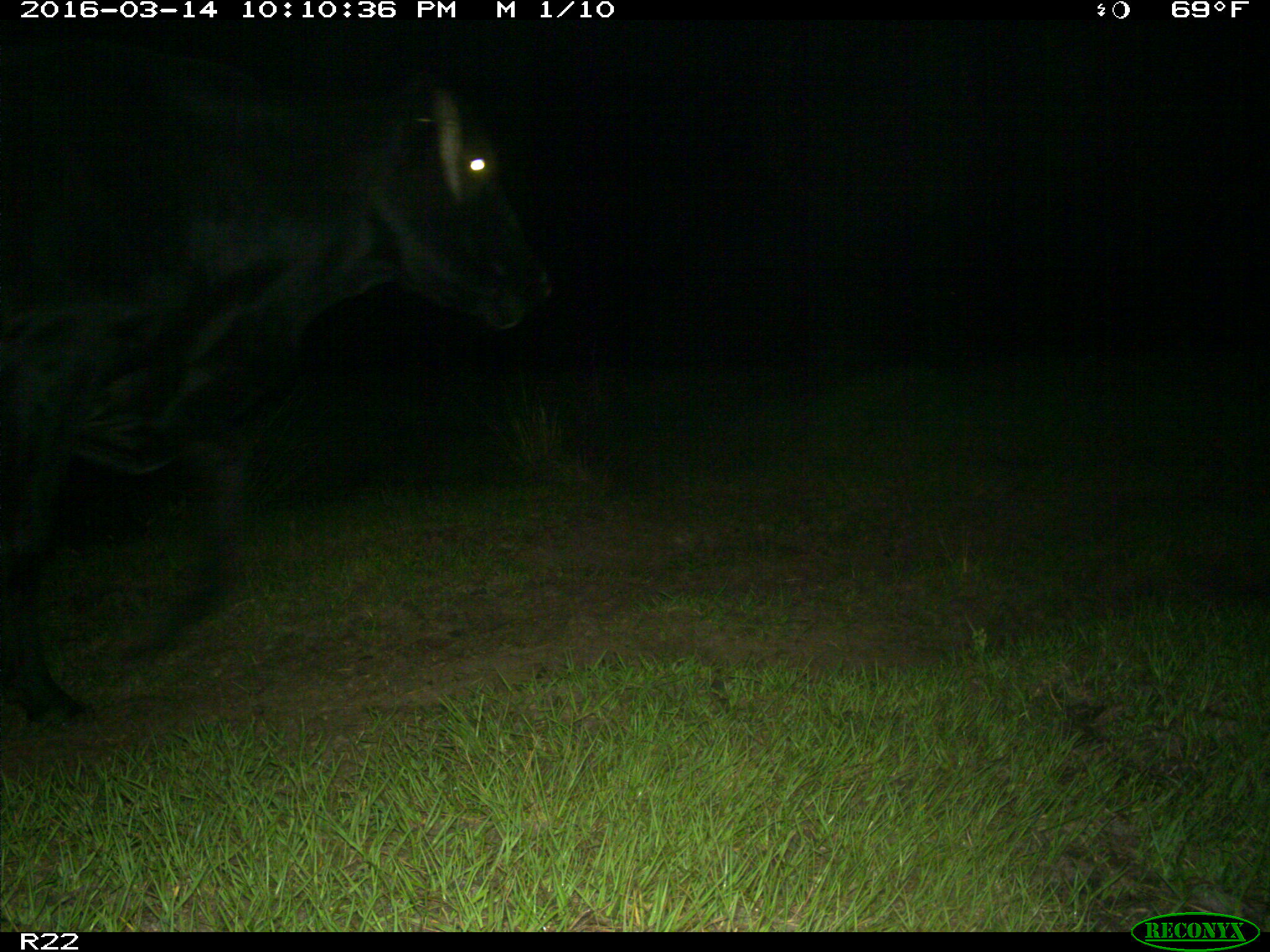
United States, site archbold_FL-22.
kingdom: Animalia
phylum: Chordata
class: Mammalia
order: Artiodactyla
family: Bovidae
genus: Bos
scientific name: Bos taurus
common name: domestic cow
Bos taurus (domestic cow).